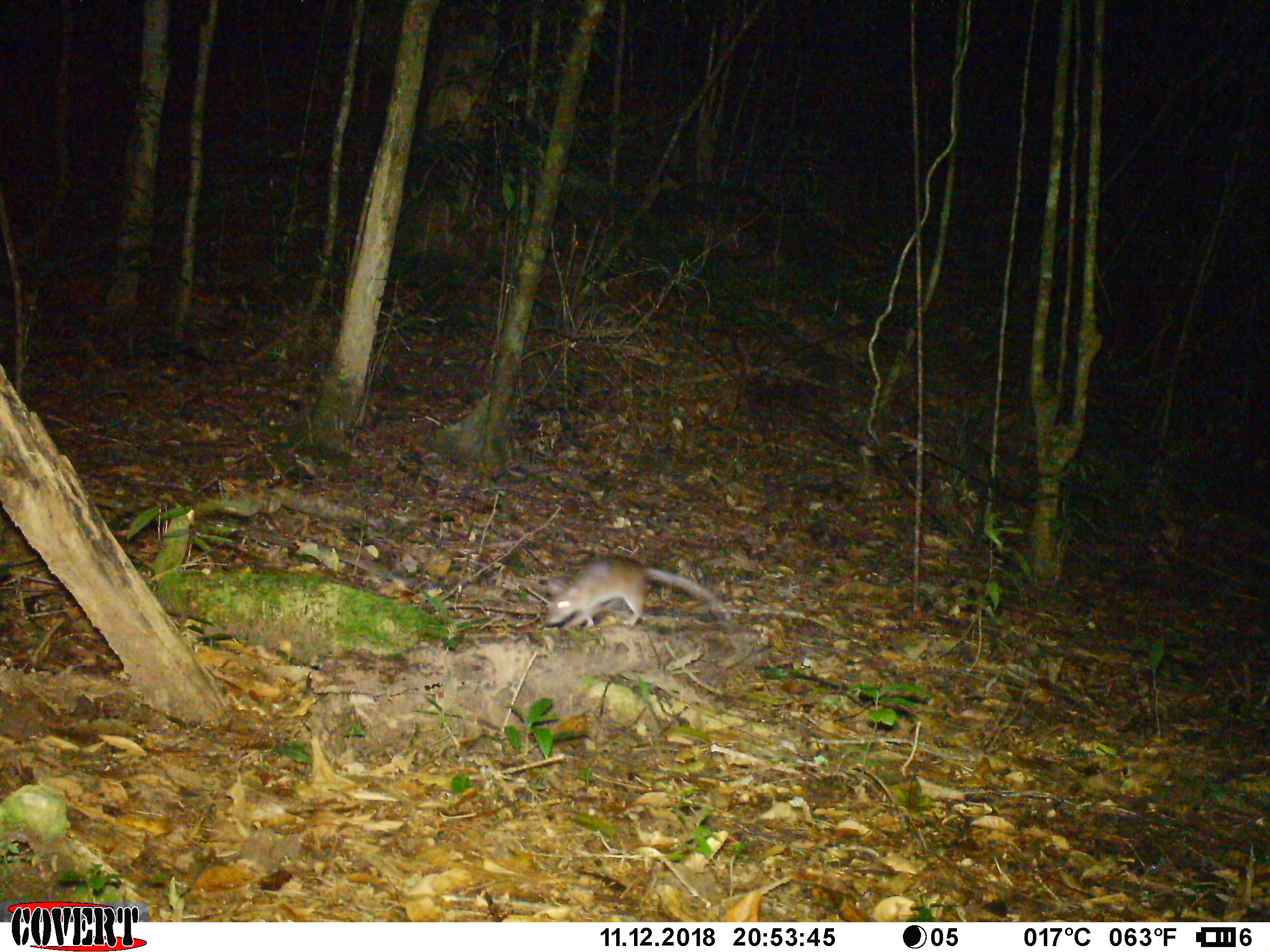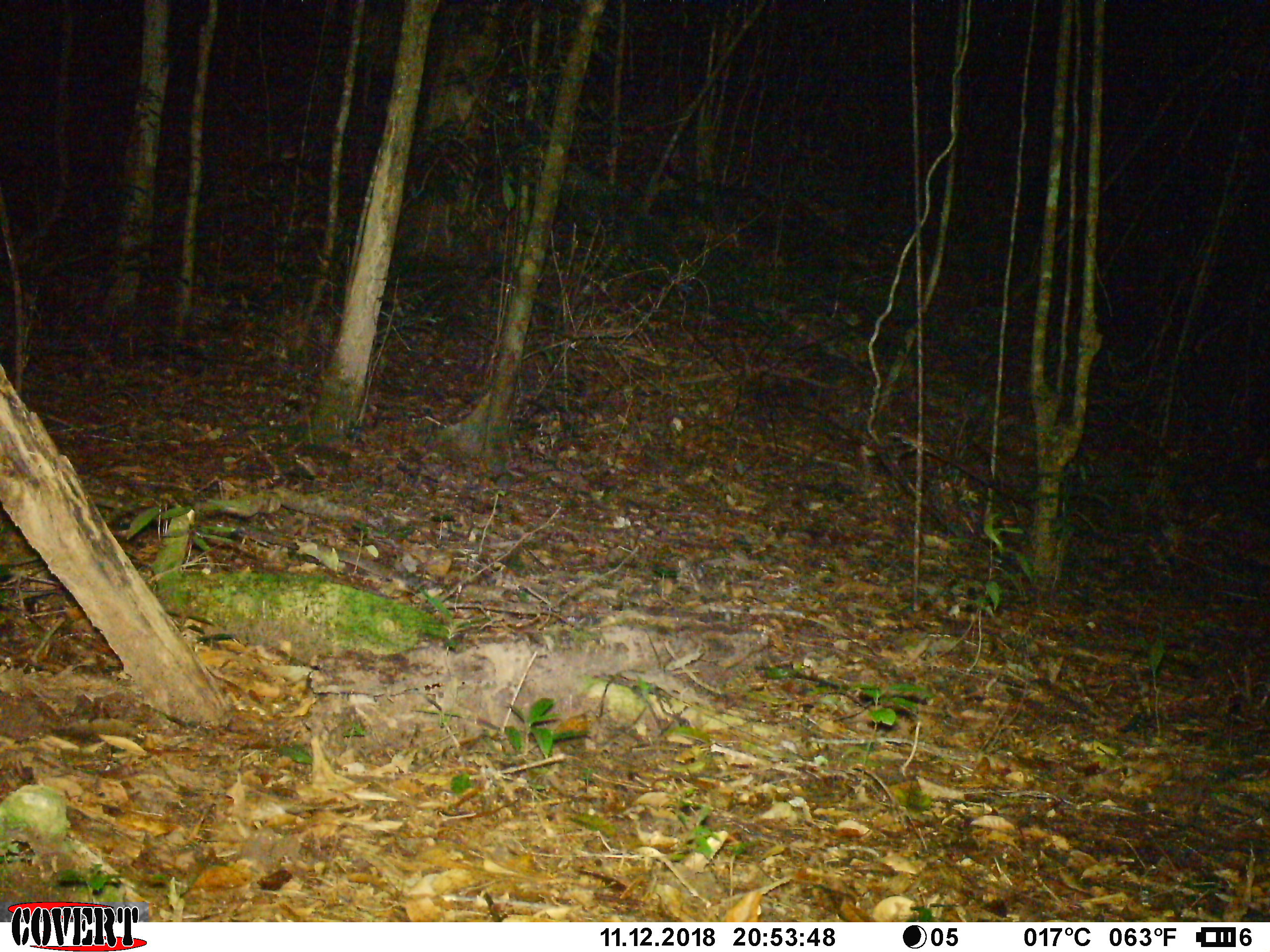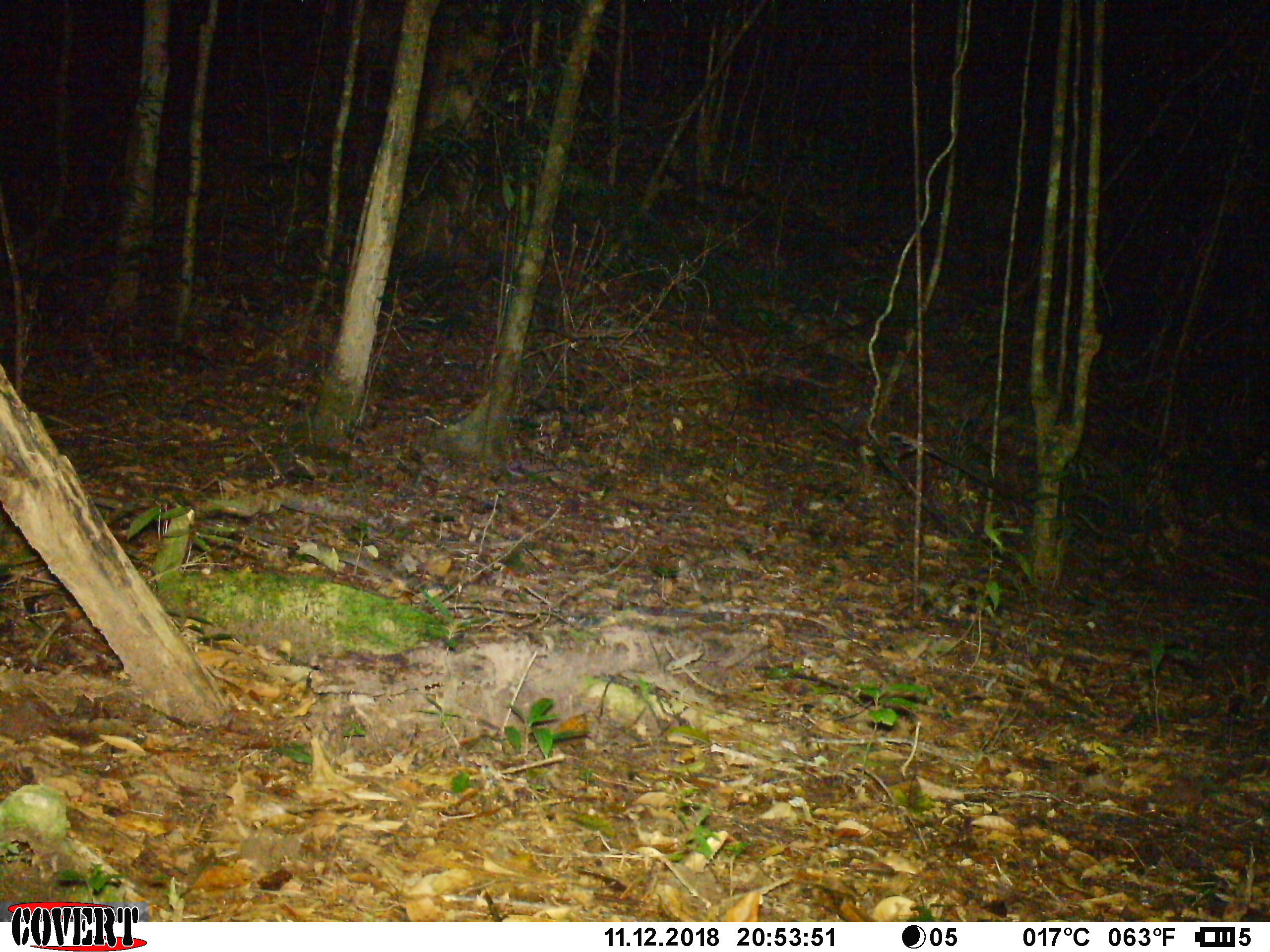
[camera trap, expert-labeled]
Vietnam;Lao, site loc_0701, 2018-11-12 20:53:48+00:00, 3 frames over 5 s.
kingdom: Animalia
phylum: Chordata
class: Mammalia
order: Rodentia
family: Muridae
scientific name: Muridae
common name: old-world mice and rats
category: unidentified murid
Unidentified murid (old-world mice and rats) (Muridae). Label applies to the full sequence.